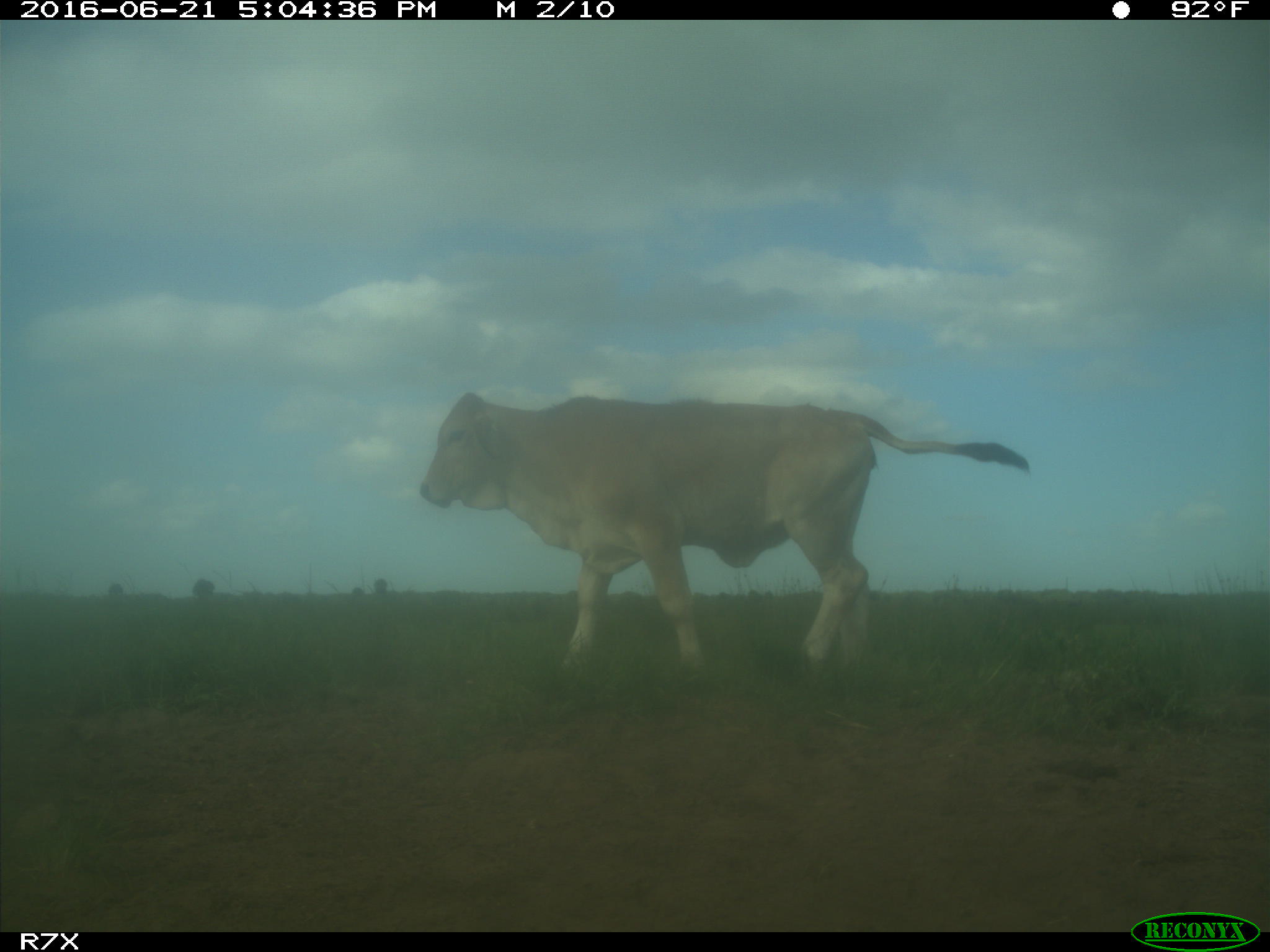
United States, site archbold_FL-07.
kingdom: Animalia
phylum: Chordata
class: Mammalia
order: Artiodactyla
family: Bovidae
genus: Bos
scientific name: Bos taurus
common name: domestic cow